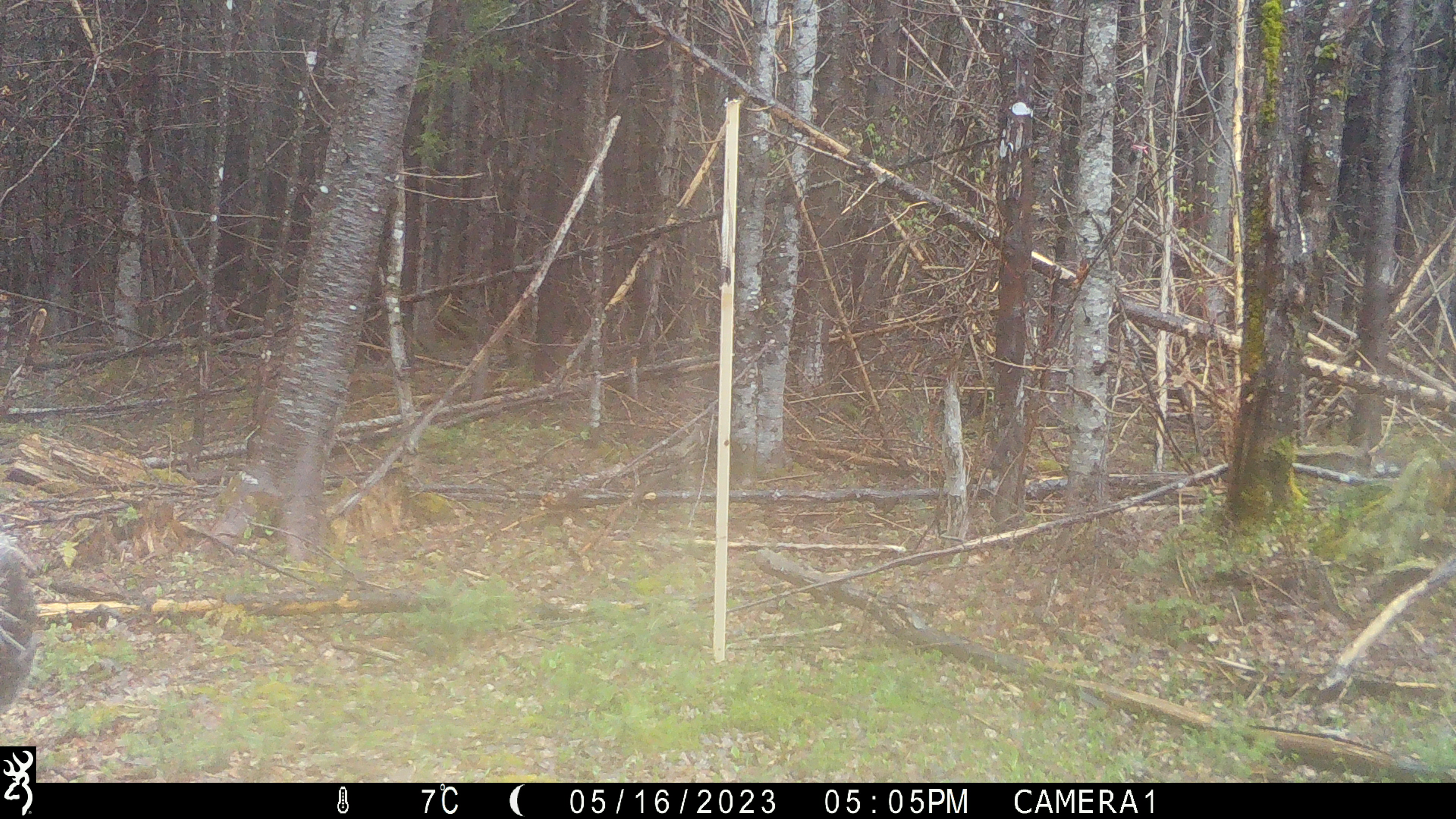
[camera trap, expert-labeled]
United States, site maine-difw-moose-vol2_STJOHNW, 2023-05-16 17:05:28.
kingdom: Animalia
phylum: Chordata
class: Mammalia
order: Artiodactyla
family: Cervidae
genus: Alces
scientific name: Alces alces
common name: moose